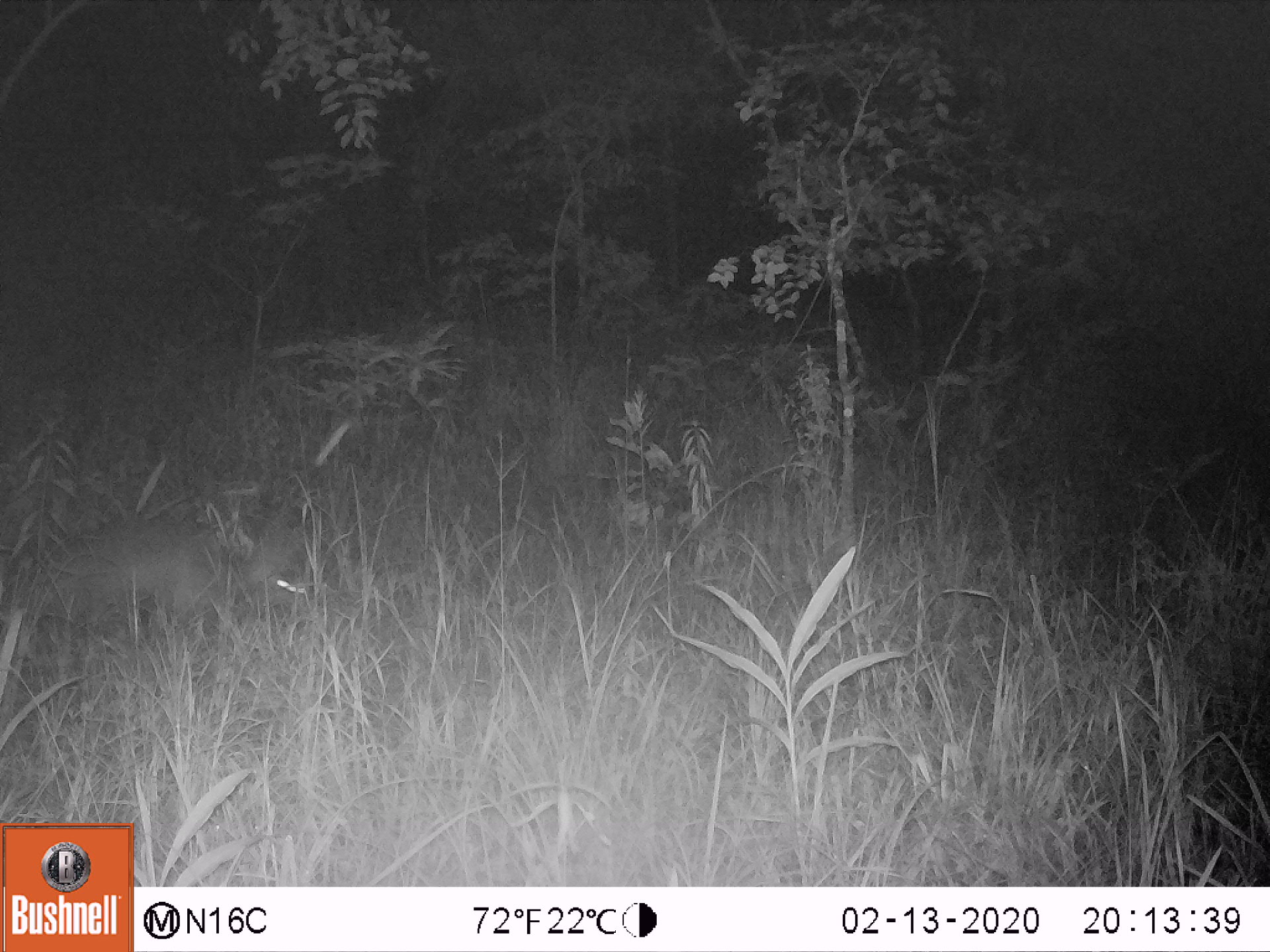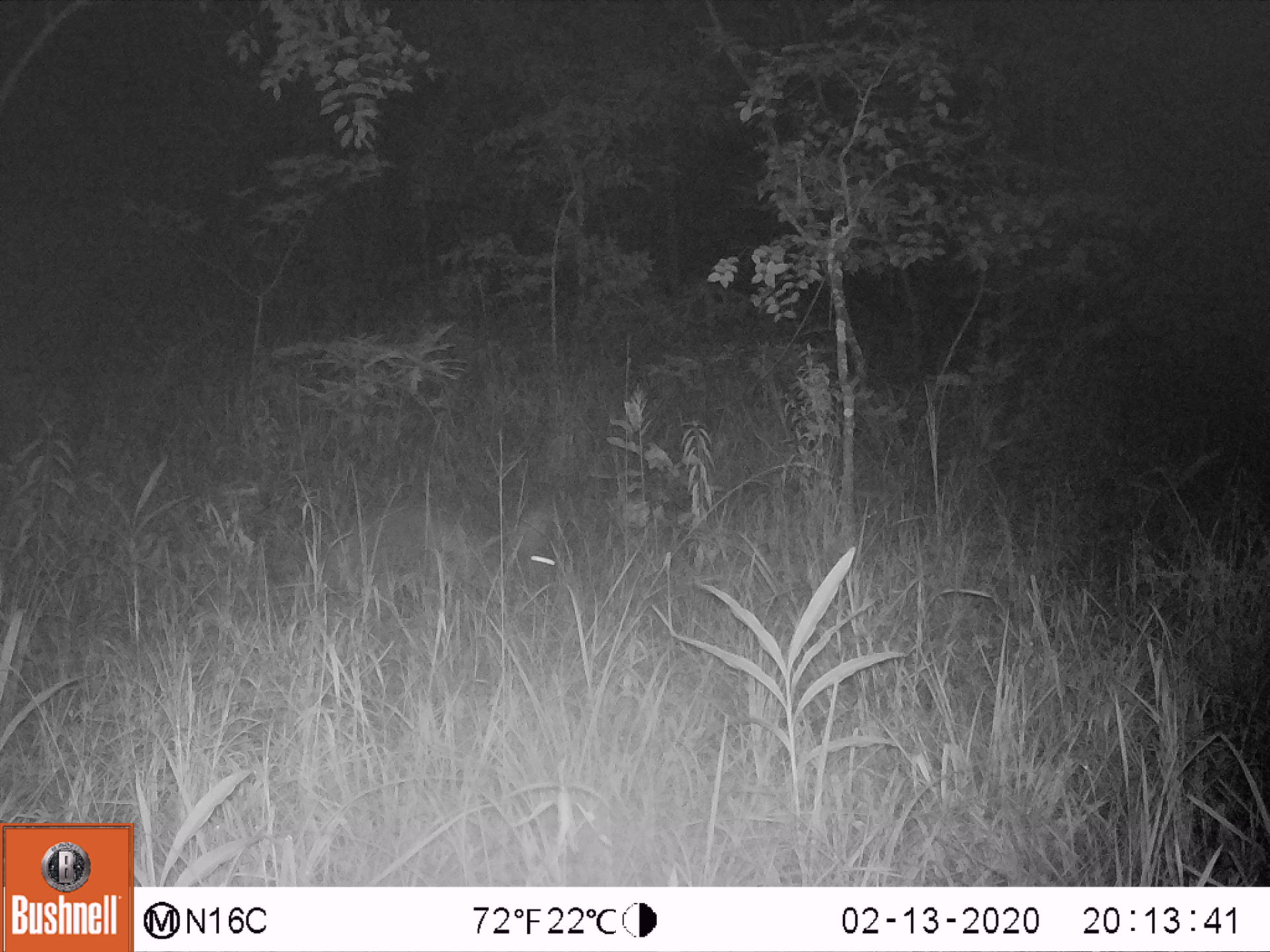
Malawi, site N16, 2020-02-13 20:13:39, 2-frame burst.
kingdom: Animalia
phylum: Chordata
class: Mammalia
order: Tubulidentata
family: Orycteropodidae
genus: Orycteropus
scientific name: Orycteropus afer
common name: aardvark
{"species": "aardvark (Orycteropus afer)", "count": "1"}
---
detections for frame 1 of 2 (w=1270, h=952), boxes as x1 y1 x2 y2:
aardvark: 2 503 322 623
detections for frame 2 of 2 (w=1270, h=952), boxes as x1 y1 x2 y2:
aardvark: 298 505 570 590